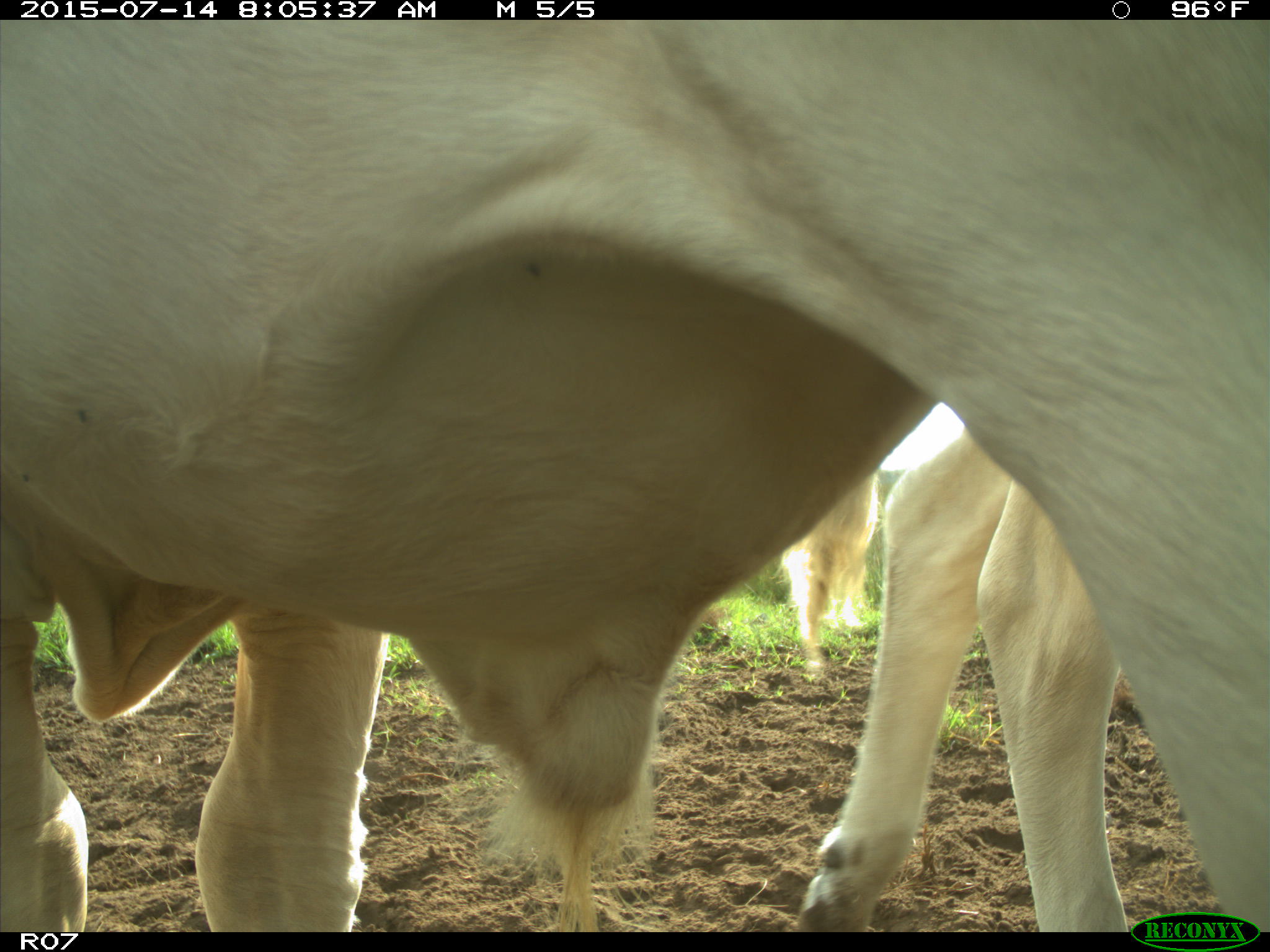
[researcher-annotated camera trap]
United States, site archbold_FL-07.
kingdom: Animalia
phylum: Chordata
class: Mammalia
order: Artiodactyla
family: Bovidae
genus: Bos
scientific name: Bos taurus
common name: domestic cow